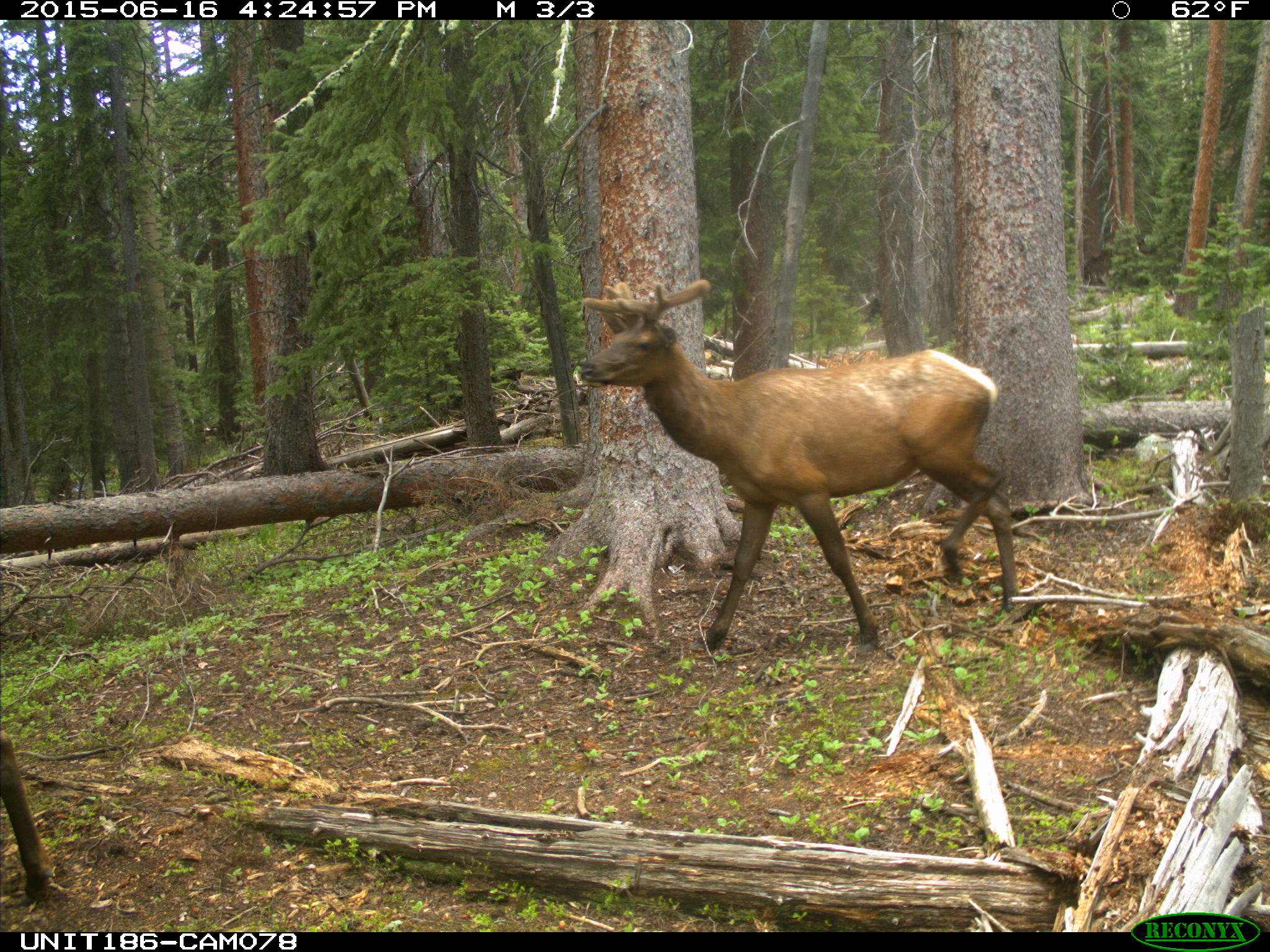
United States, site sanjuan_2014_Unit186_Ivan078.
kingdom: Animalia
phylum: Chordata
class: Mammalia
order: Artiodactyla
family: Cervidae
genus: Cervus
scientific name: Cervus elaphus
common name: red deer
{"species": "Cervus elaphus (red deer)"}